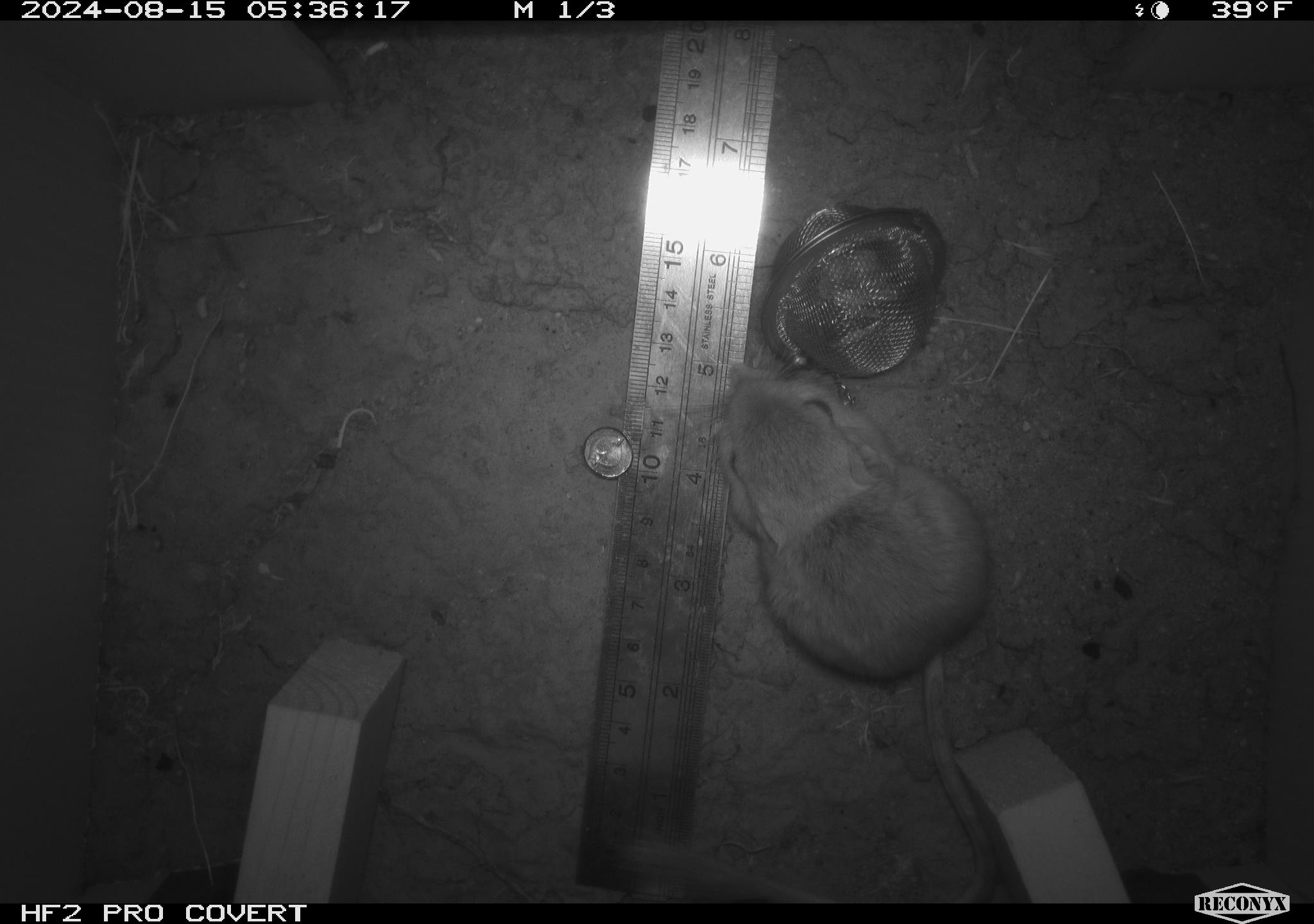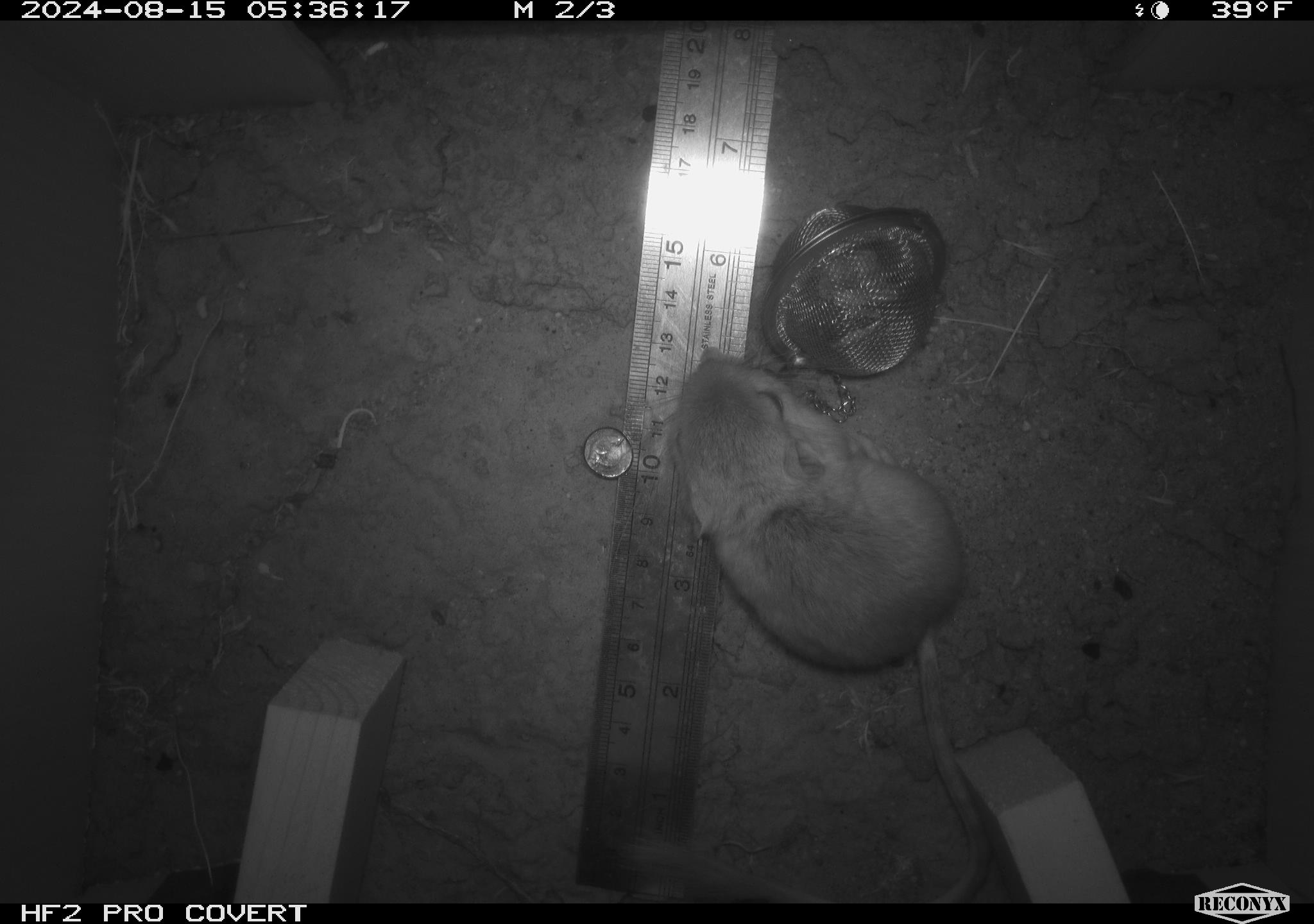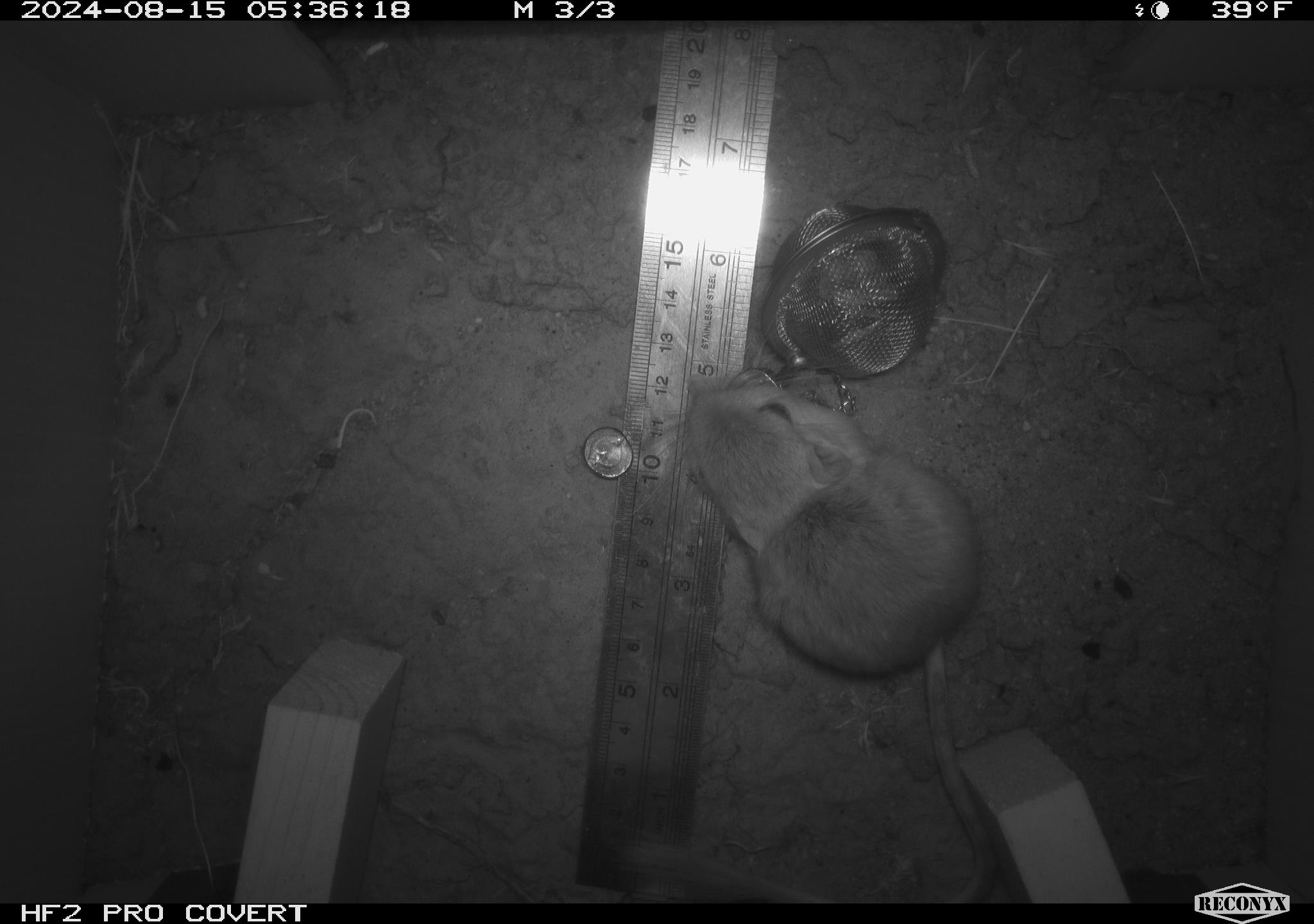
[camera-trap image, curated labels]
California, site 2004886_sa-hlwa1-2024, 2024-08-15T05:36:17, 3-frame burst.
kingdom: Animalia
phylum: Chordata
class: Mammalia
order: Rodentia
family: Heteromyidae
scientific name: Heteromyidae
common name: kangaroo rats and pocket mice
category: heteromyidae family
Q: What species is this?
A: Heteromyidae family (kangaroo rats and pocket mice) (Heteromyidae).